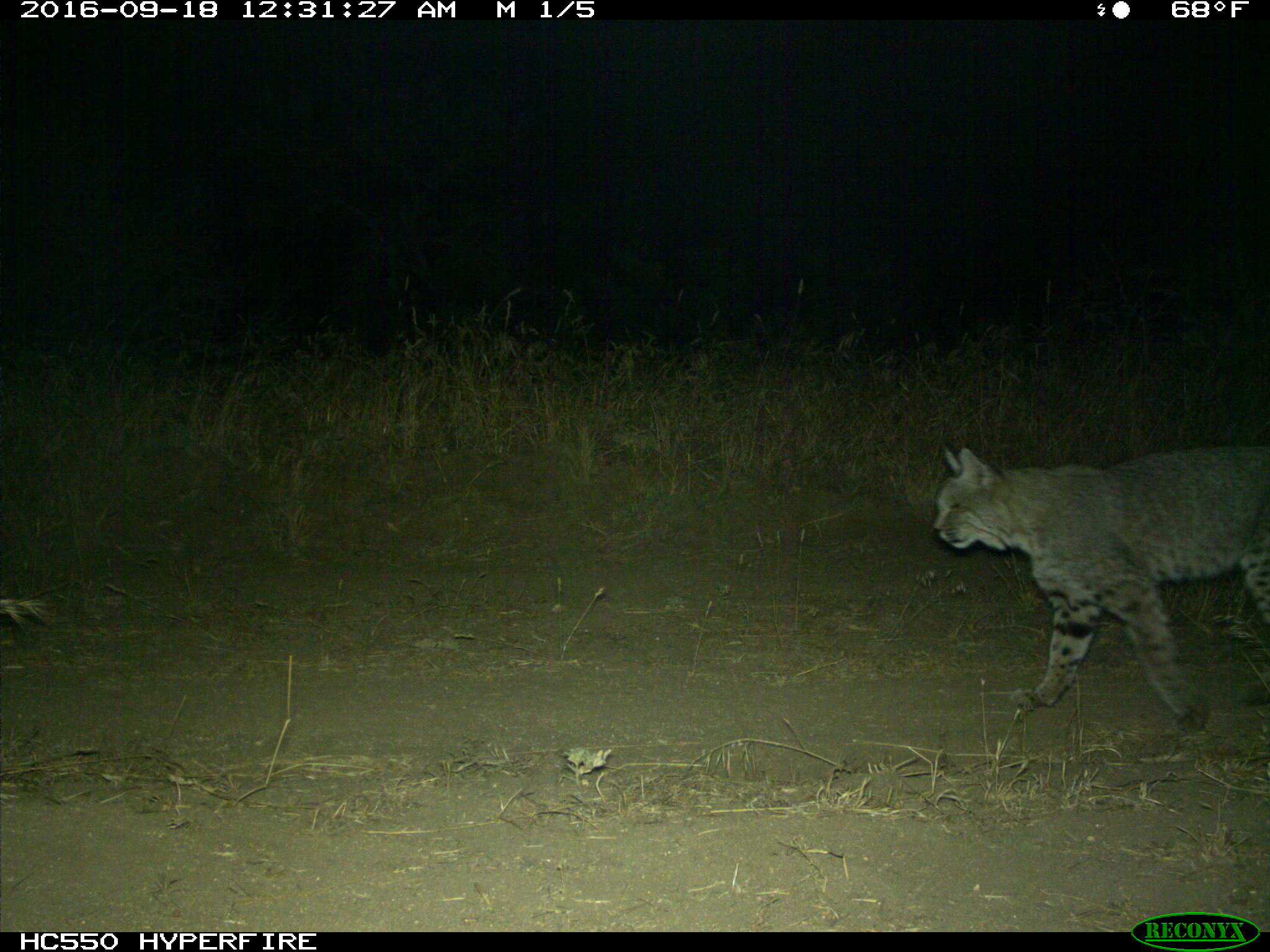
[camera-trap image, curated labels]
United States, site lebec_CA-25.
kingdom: Animalia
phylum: Chordata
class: Mammalia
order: Carnivora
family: Felidae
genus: Lynx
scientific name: Lynx rufus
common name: bobcat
Lynx rufus (bobcat).